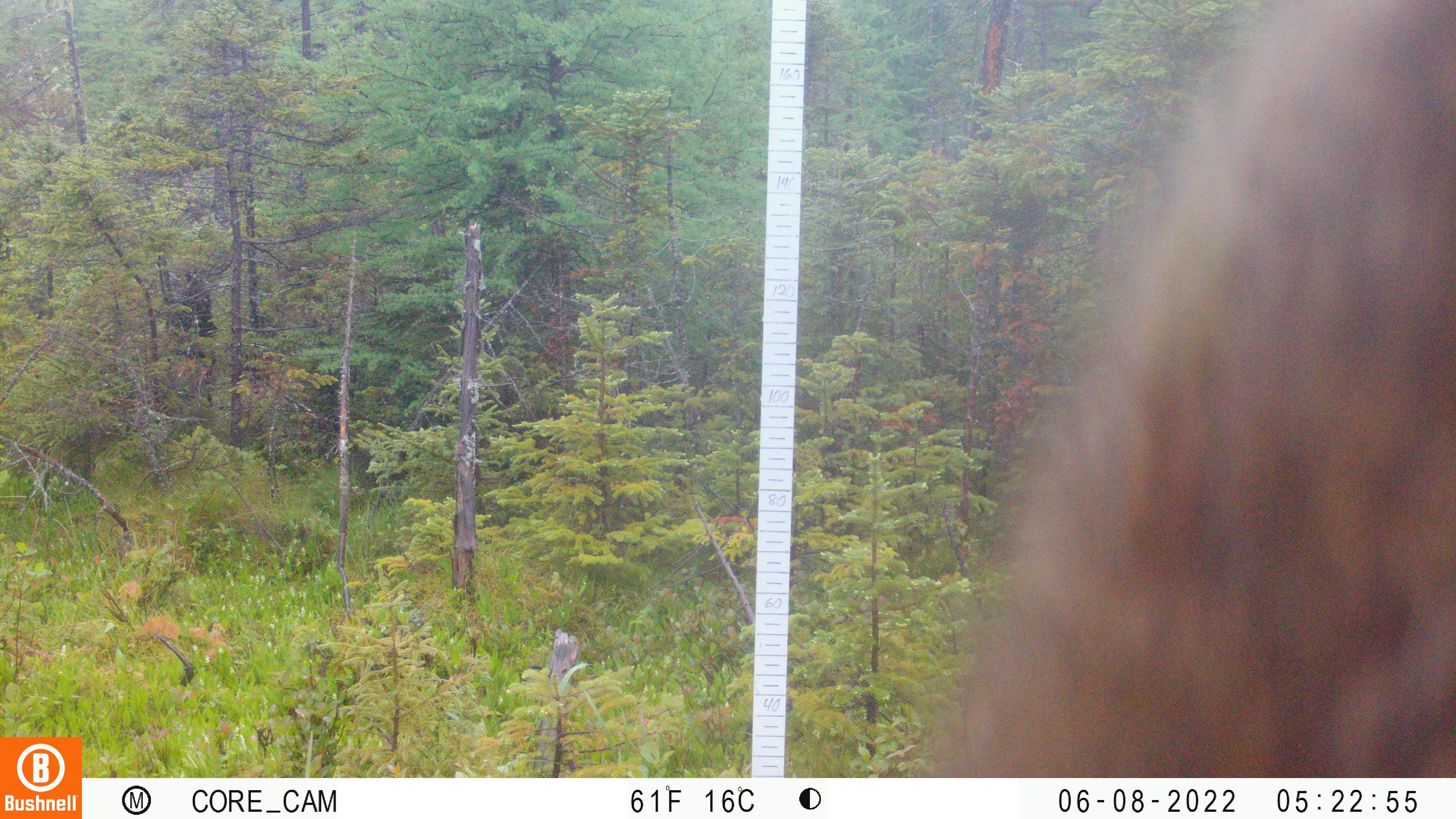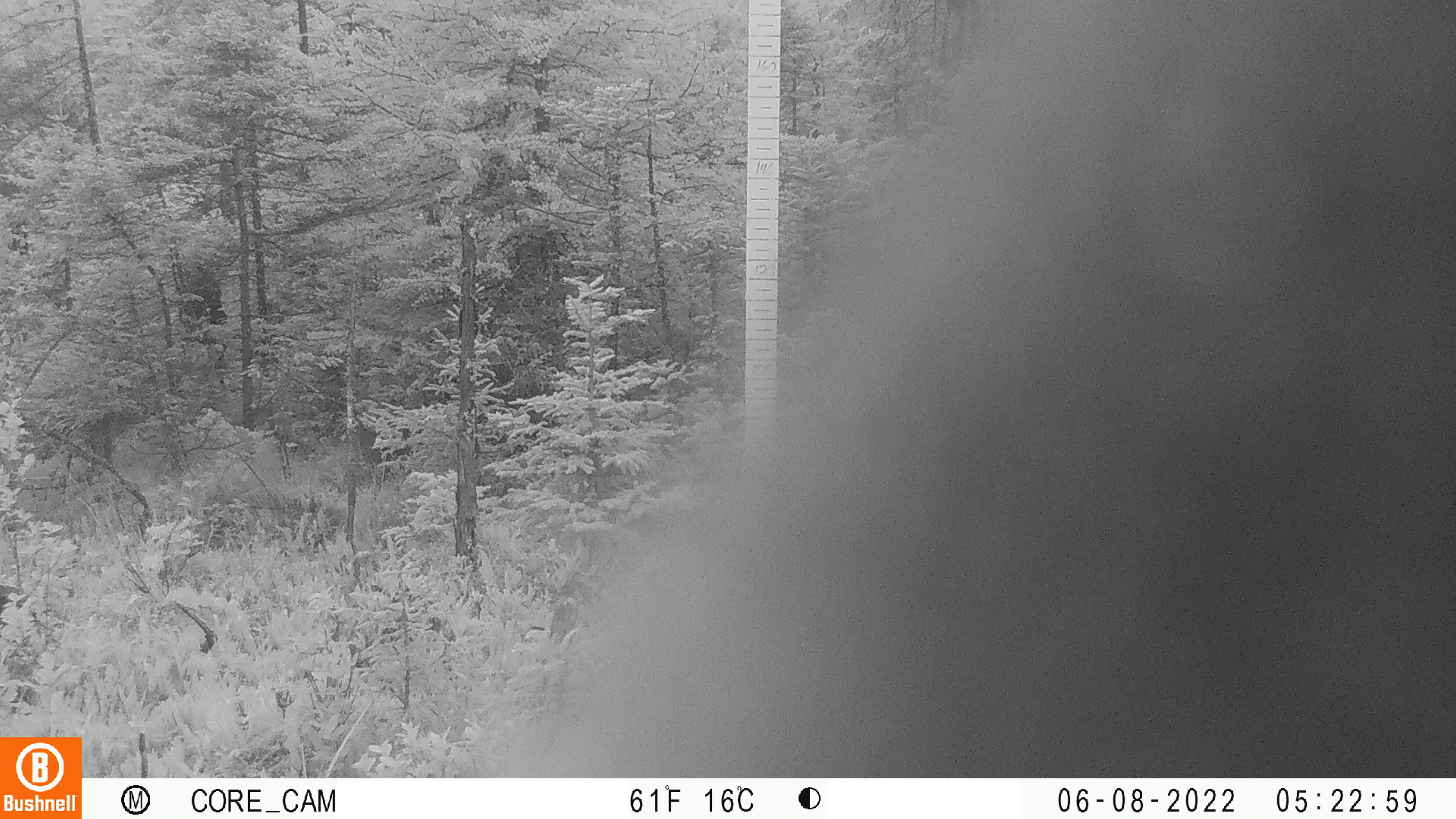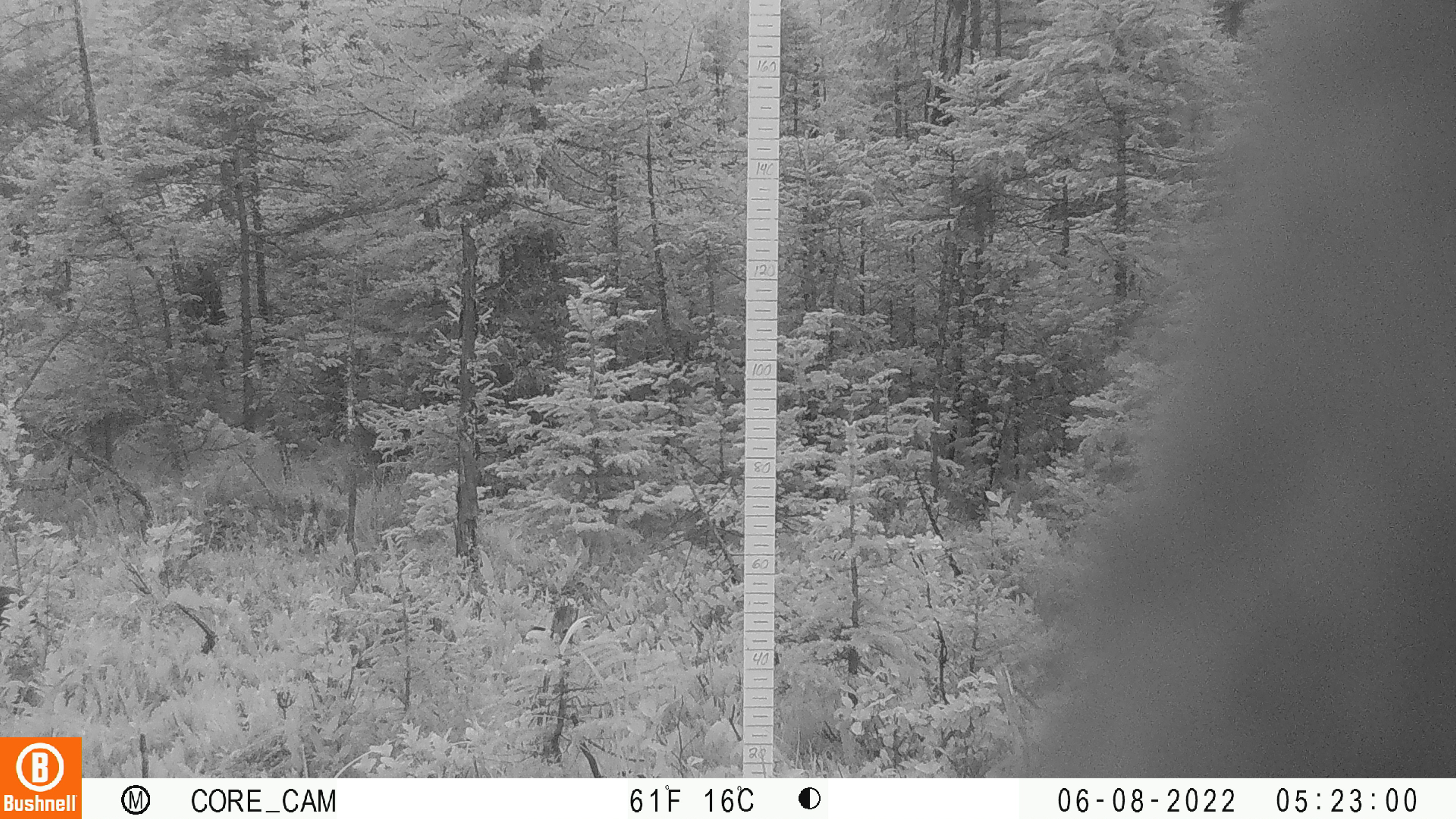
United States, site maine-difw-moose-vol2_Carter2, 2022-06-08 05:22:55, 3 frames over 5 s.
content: unidentified animal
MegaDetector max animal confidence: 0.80